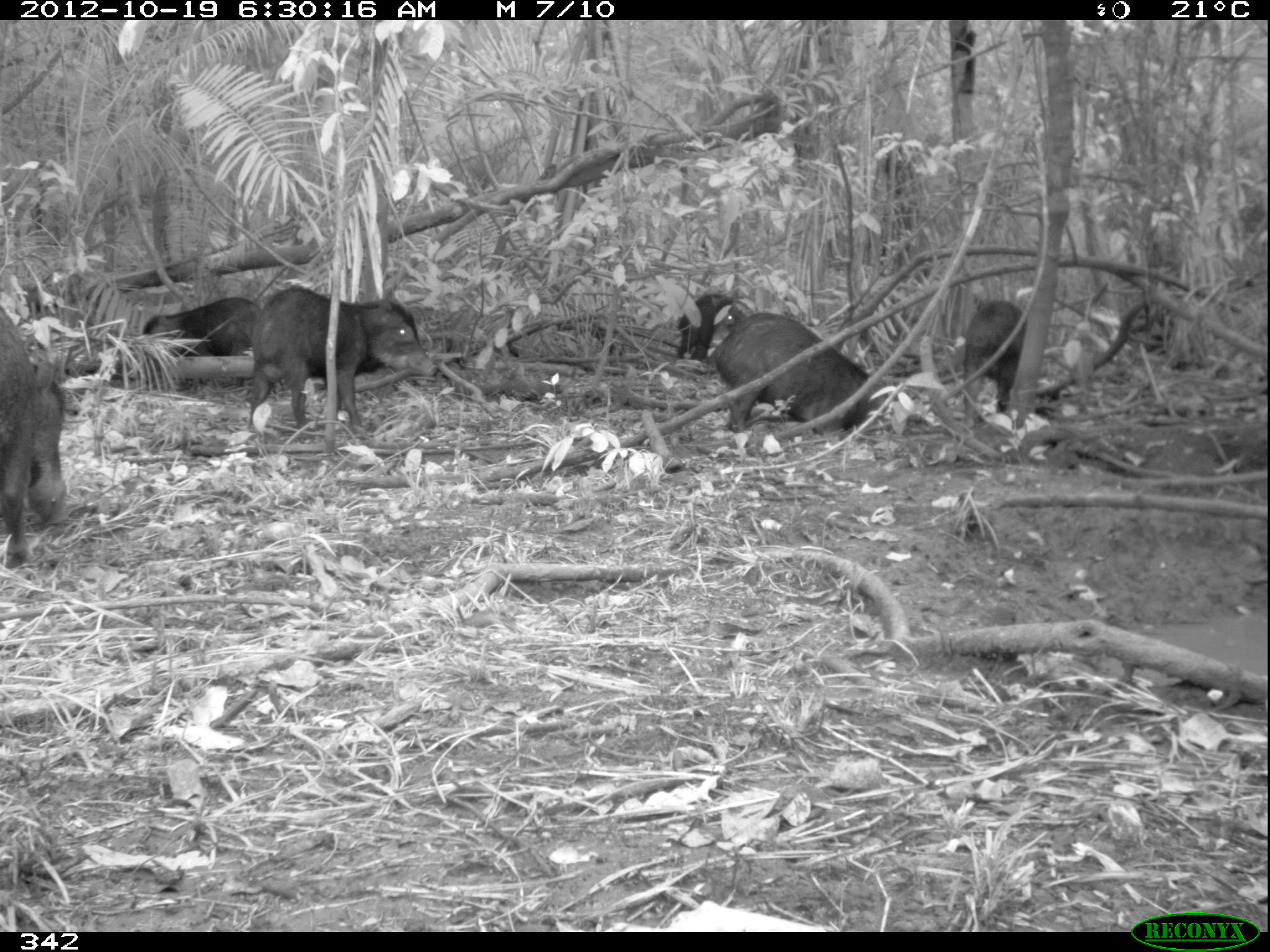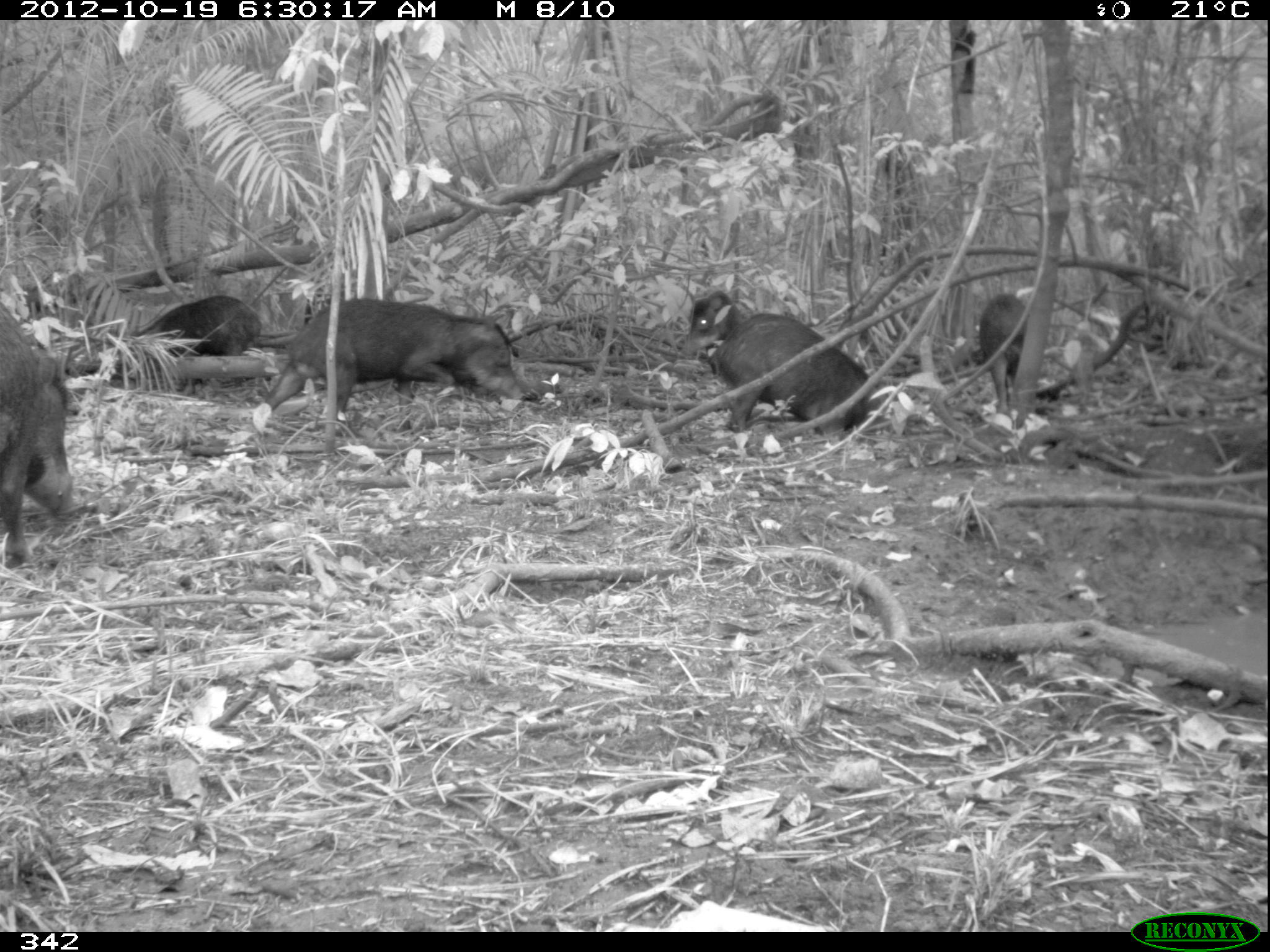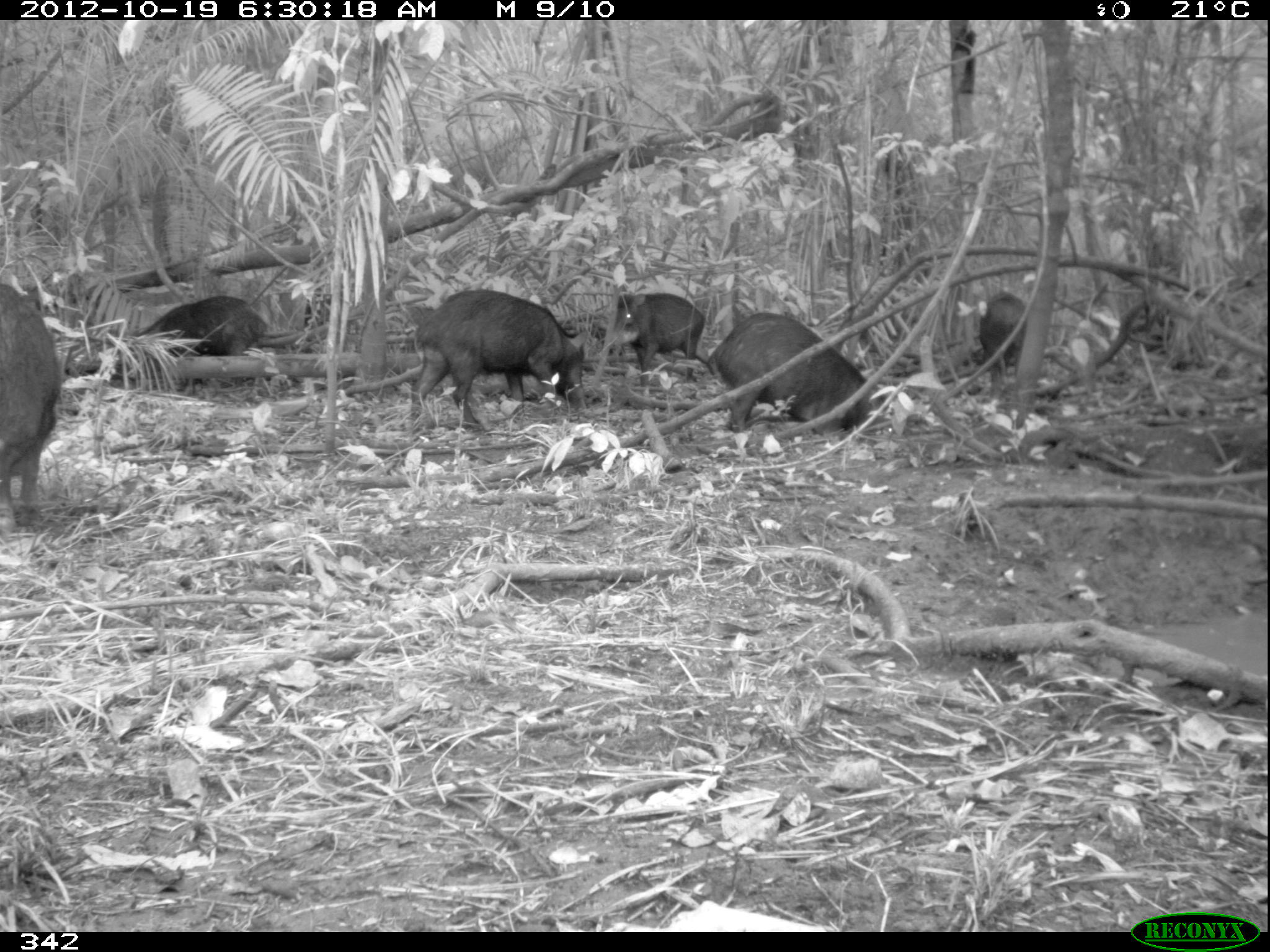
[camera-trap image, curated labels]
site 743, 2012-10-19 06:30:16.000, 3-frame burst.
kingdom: Animalia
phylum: Chordata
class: Mammalia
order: Artiodactyla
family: Tayassuidae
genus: Tayassu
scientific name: Tayassu pecari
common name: white-lipped peccary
Tayassu pecari (white-lipped peccary).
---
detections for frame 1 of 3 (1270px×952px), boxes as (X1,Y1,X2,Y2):
tayassu pecari: (247,284,440,433); (710,312,871,434); (0,305,67,569); (138,296,256,390); (960,299,1025,431); (672,293,739,359)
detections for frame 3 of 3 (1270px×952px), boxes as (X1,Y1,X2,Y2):
tayassu pecari: (410,289,590,435); (704,312,899,437); (127,294,268,394); (0,286,58,524); (610,292,704,389); (978,292,1025,384)